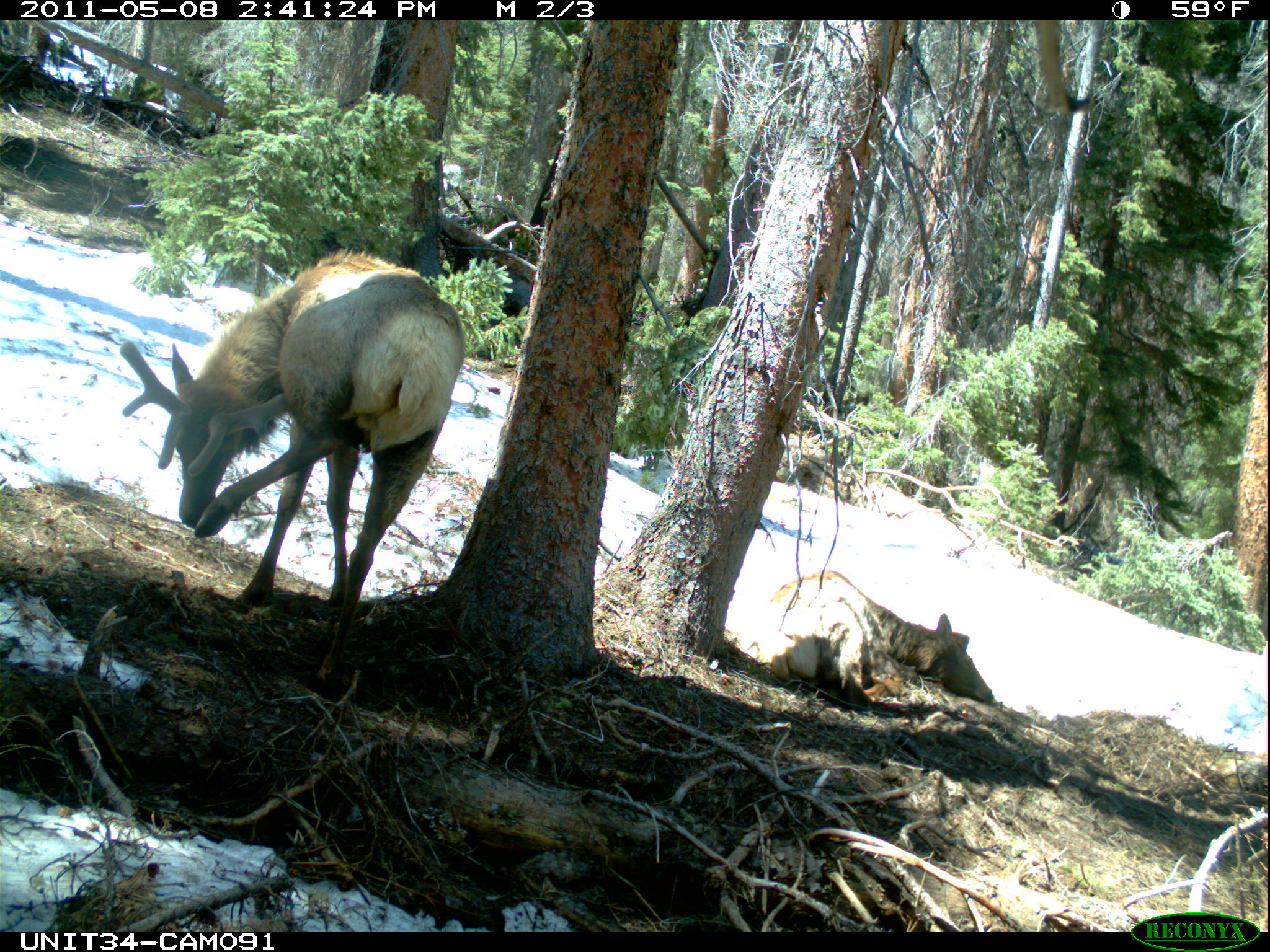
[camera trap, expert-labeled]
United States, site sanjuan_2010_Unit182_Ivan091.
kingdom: Animalia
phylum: Chordata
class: Mammalia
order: Artiodactyla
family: Cervidae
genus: Cervus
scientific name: Cervus elaphus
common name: red deer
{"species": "Cervus elaphus (red deer)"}